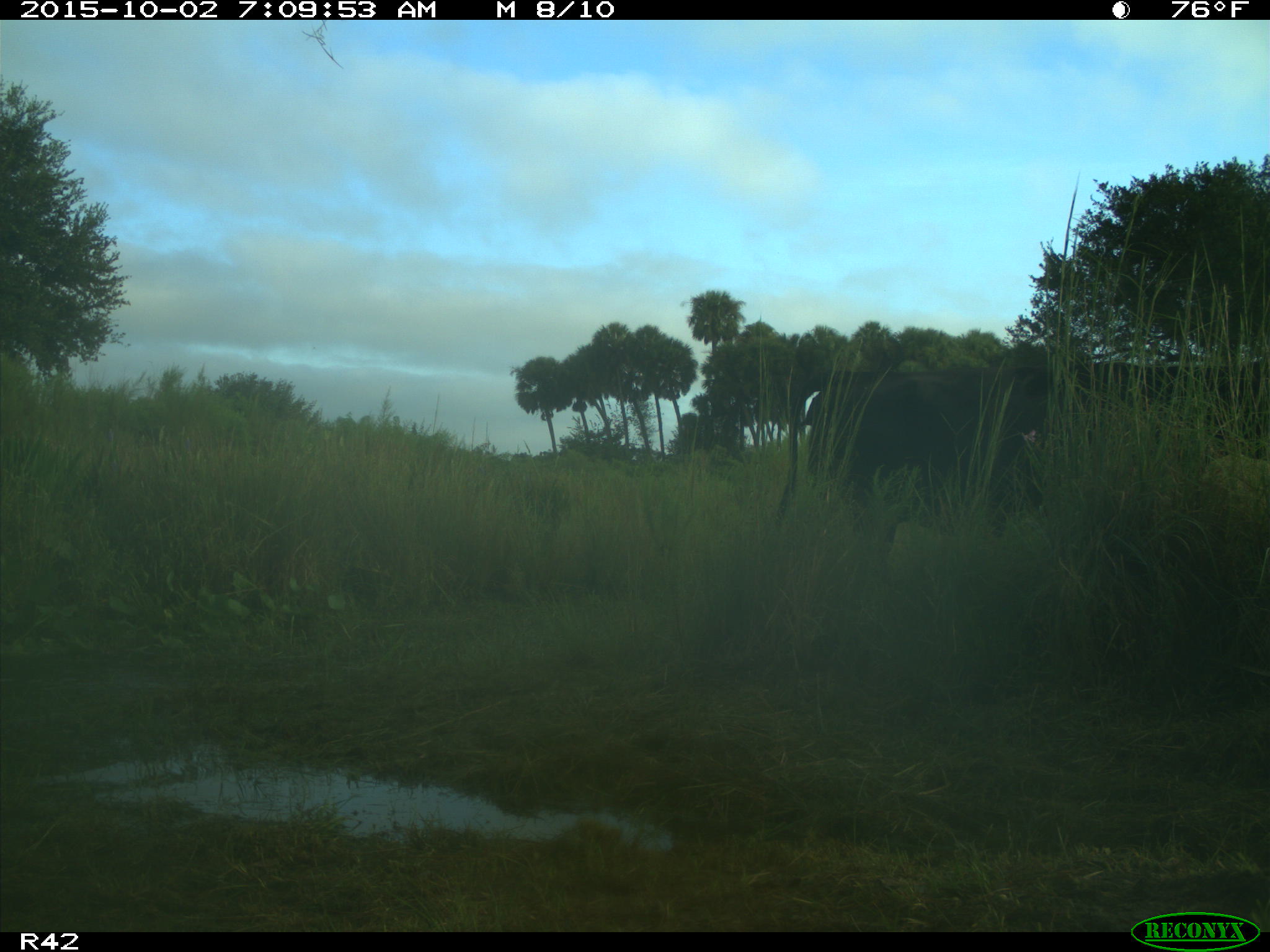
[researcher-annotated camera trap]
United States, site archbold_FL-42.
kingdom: Animalia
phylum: Chordata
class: Mammalia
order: Artiodactyla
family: Bovidae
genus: Bos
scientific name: Bos taurus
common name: domestic cow